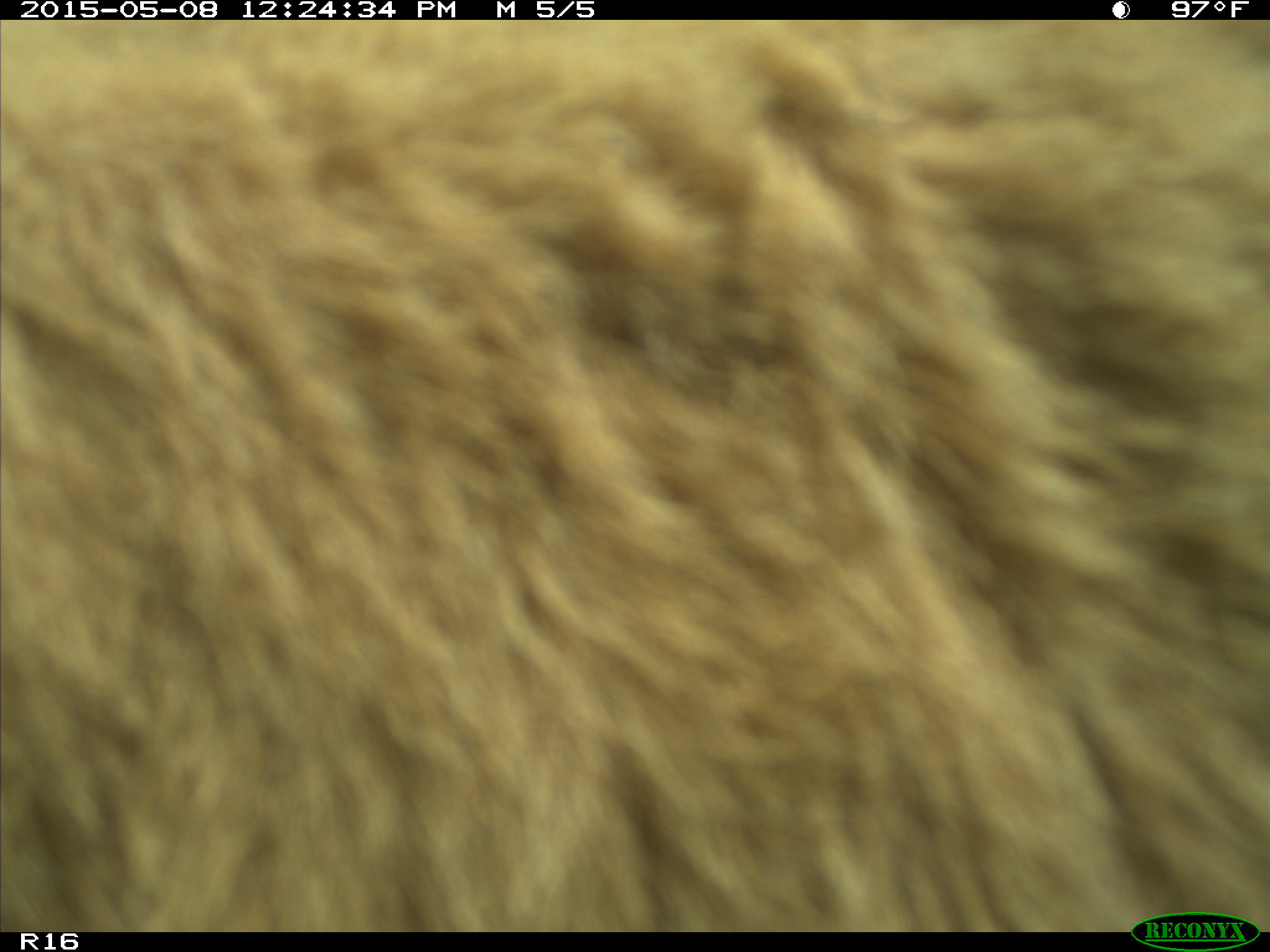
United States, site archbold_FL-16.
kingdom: Animalia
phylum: Chordata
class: Mammalia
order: Artiodactyla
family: Bovidae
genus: Bos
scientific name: Bos taurus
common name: domestic cow